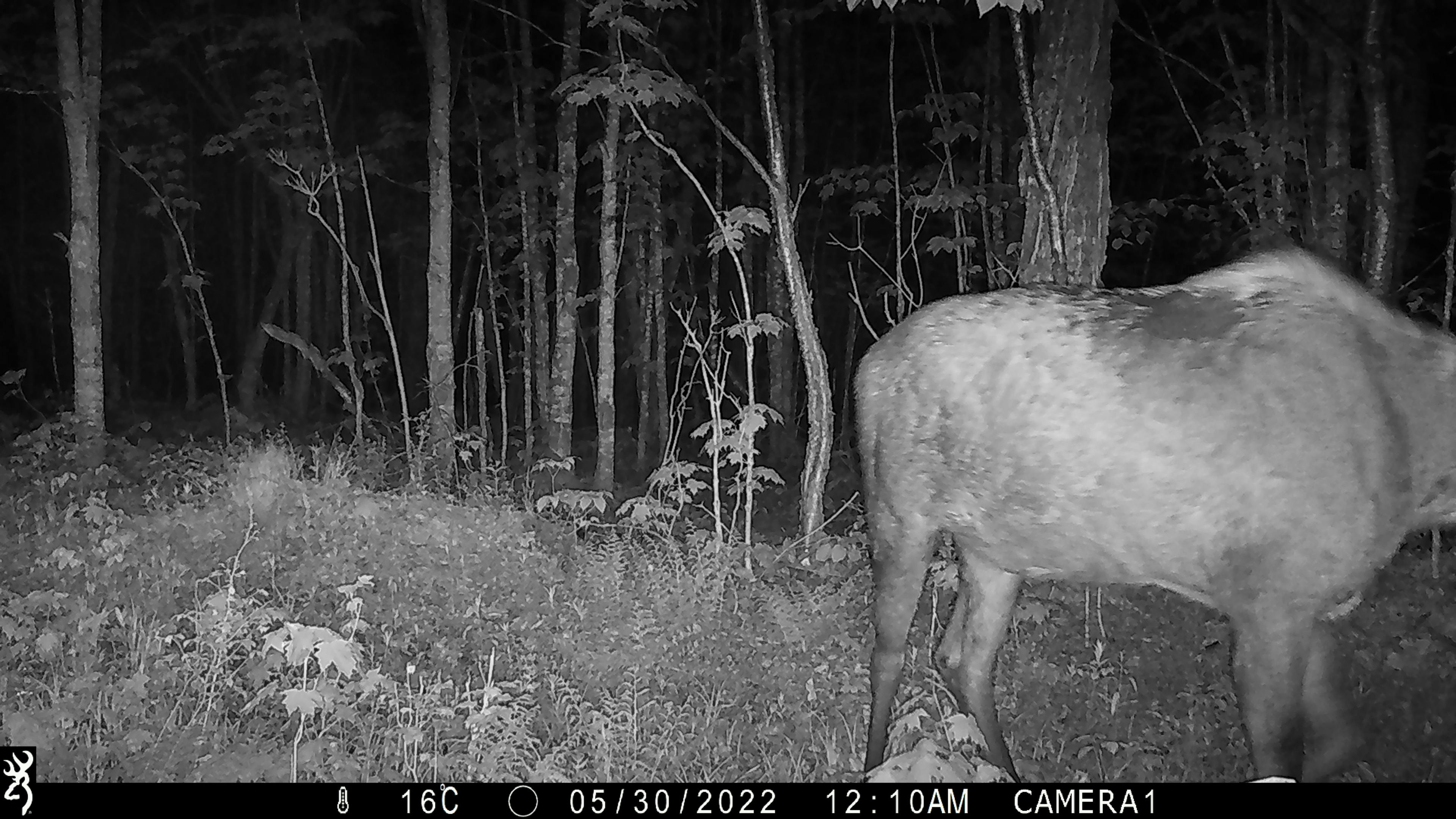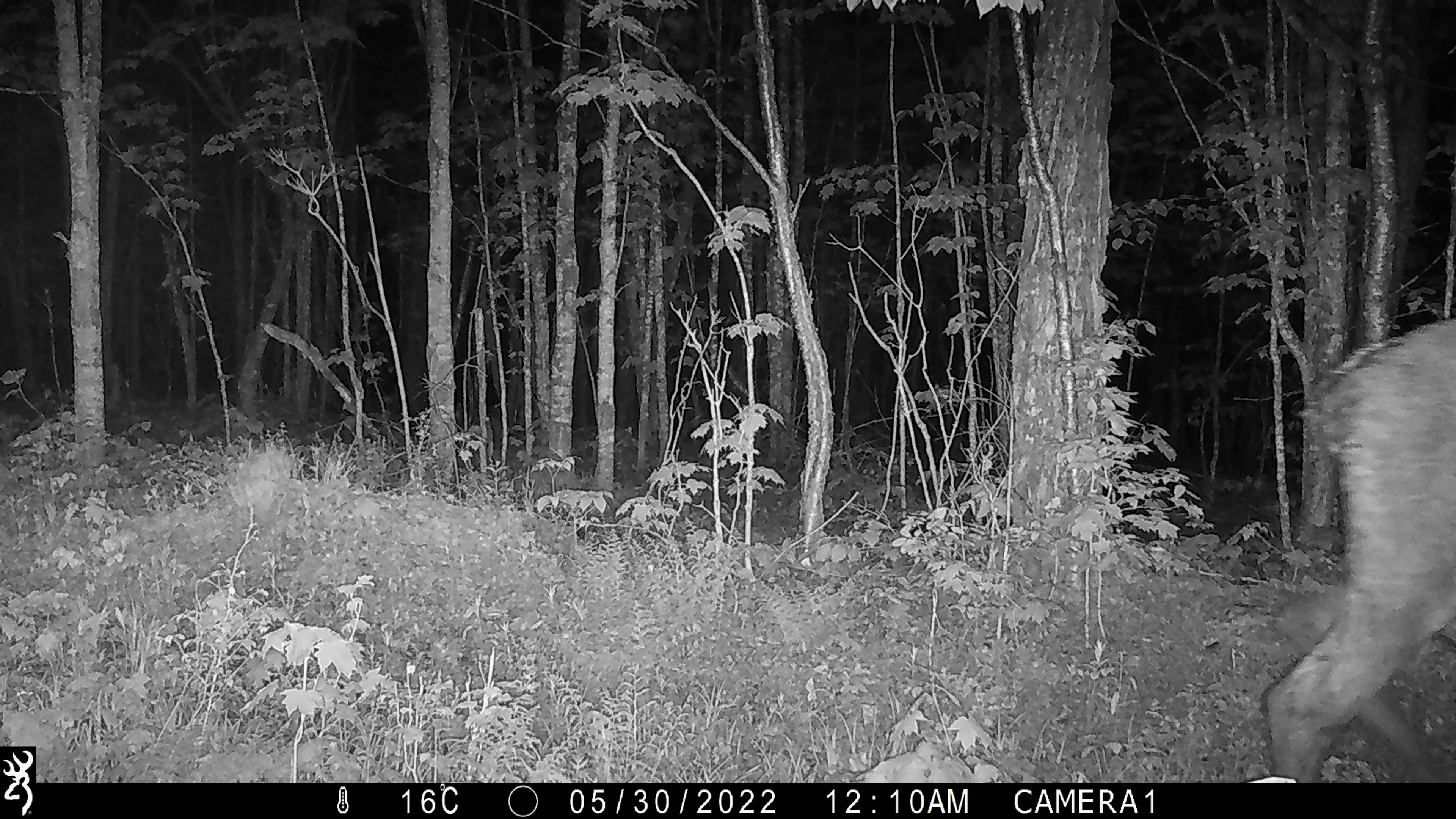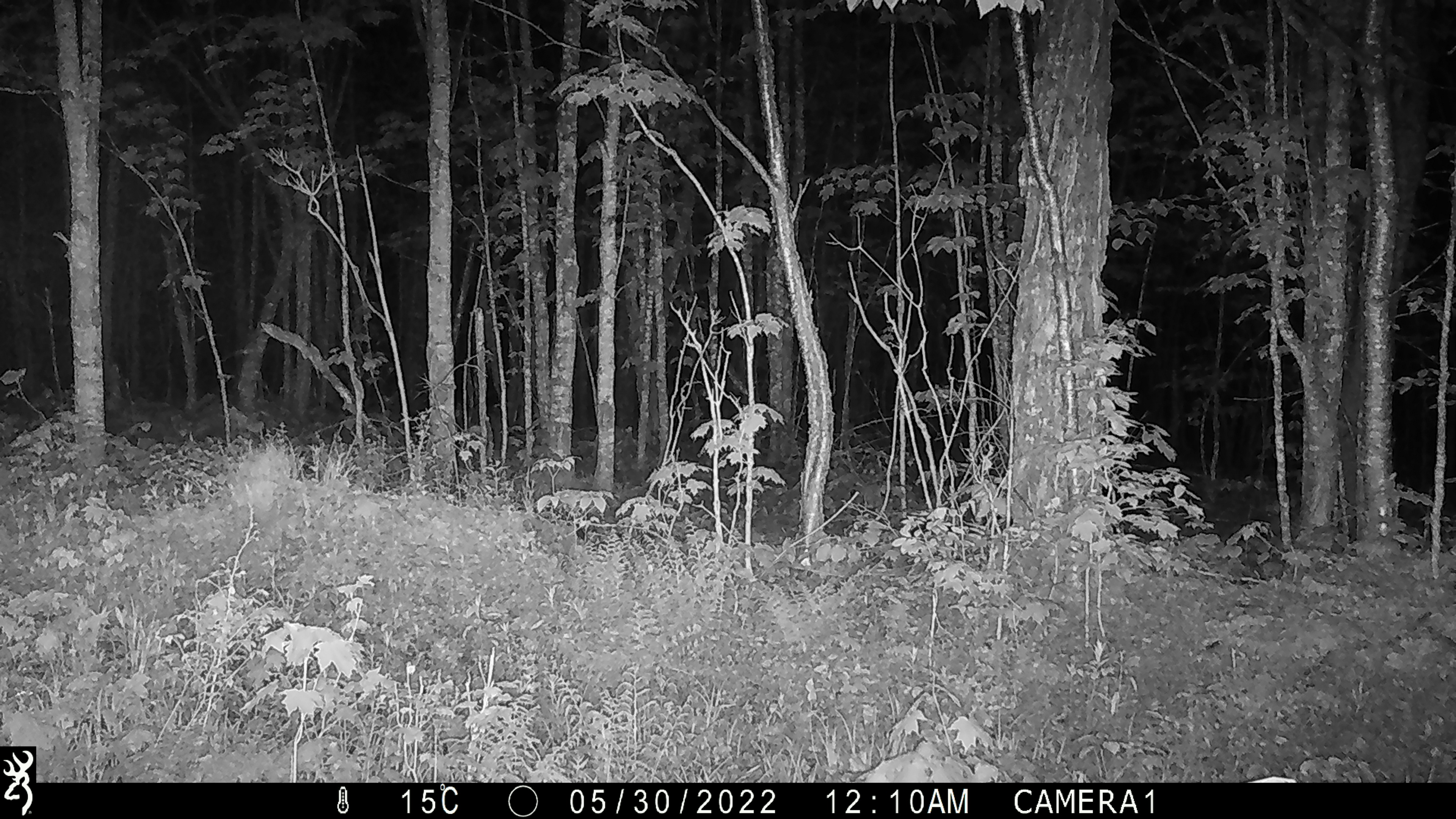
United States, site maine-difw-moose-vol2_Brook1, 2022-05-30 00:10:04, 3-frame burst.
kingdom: Animalia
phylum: Chordata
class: Mammalia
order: Artiodactyla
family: Cervidae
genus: Alces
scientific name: Alces alces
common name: moose